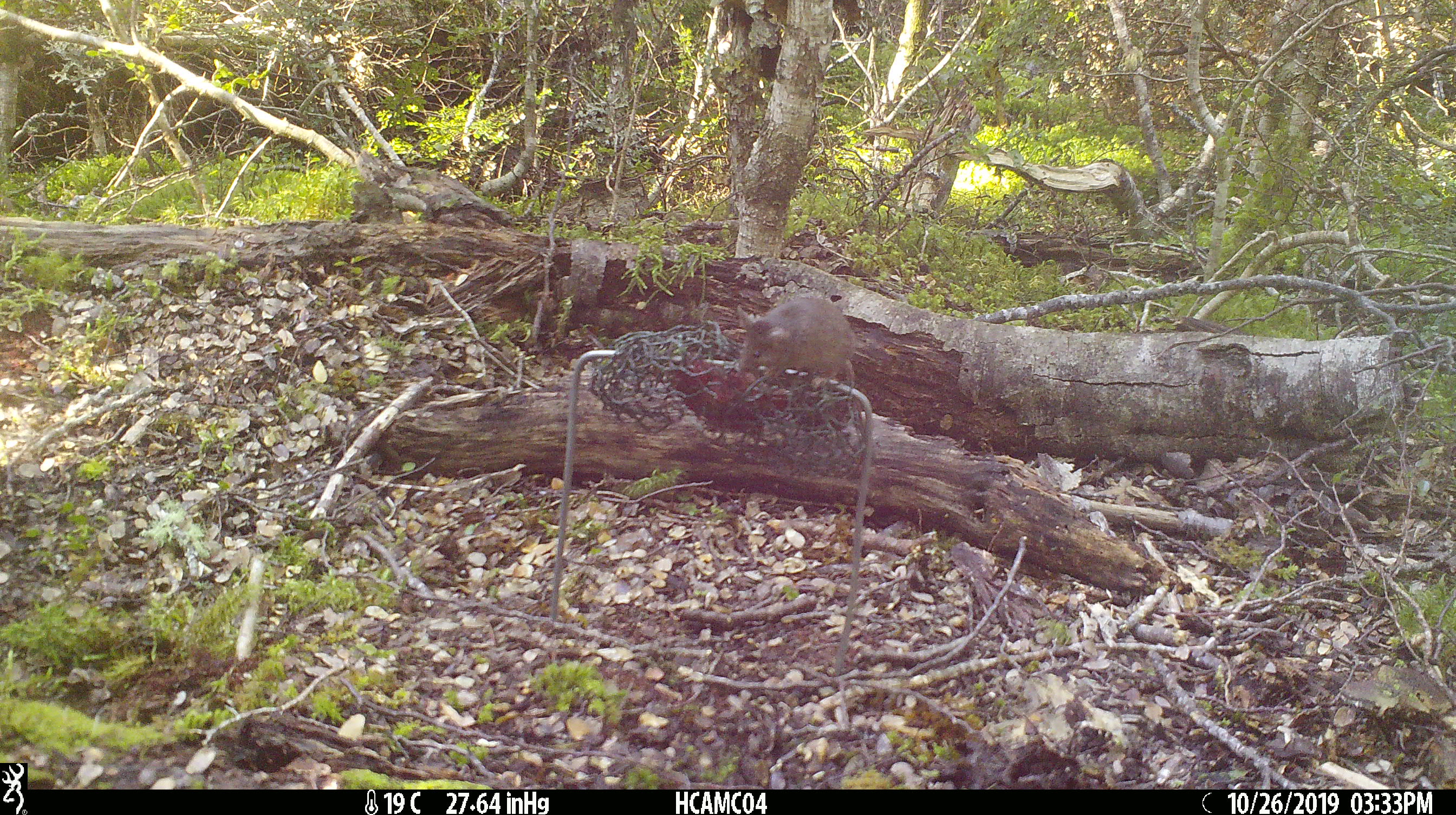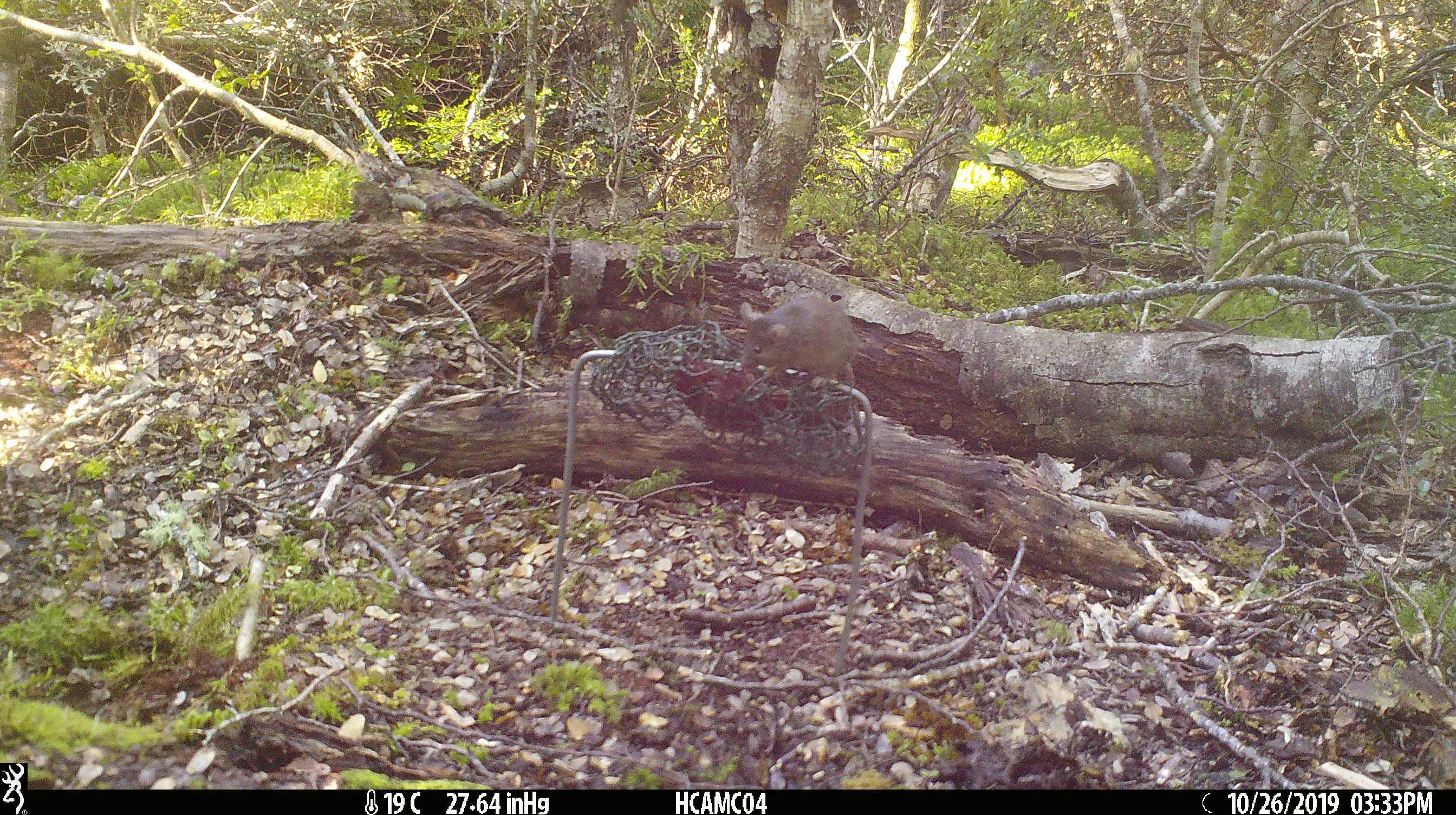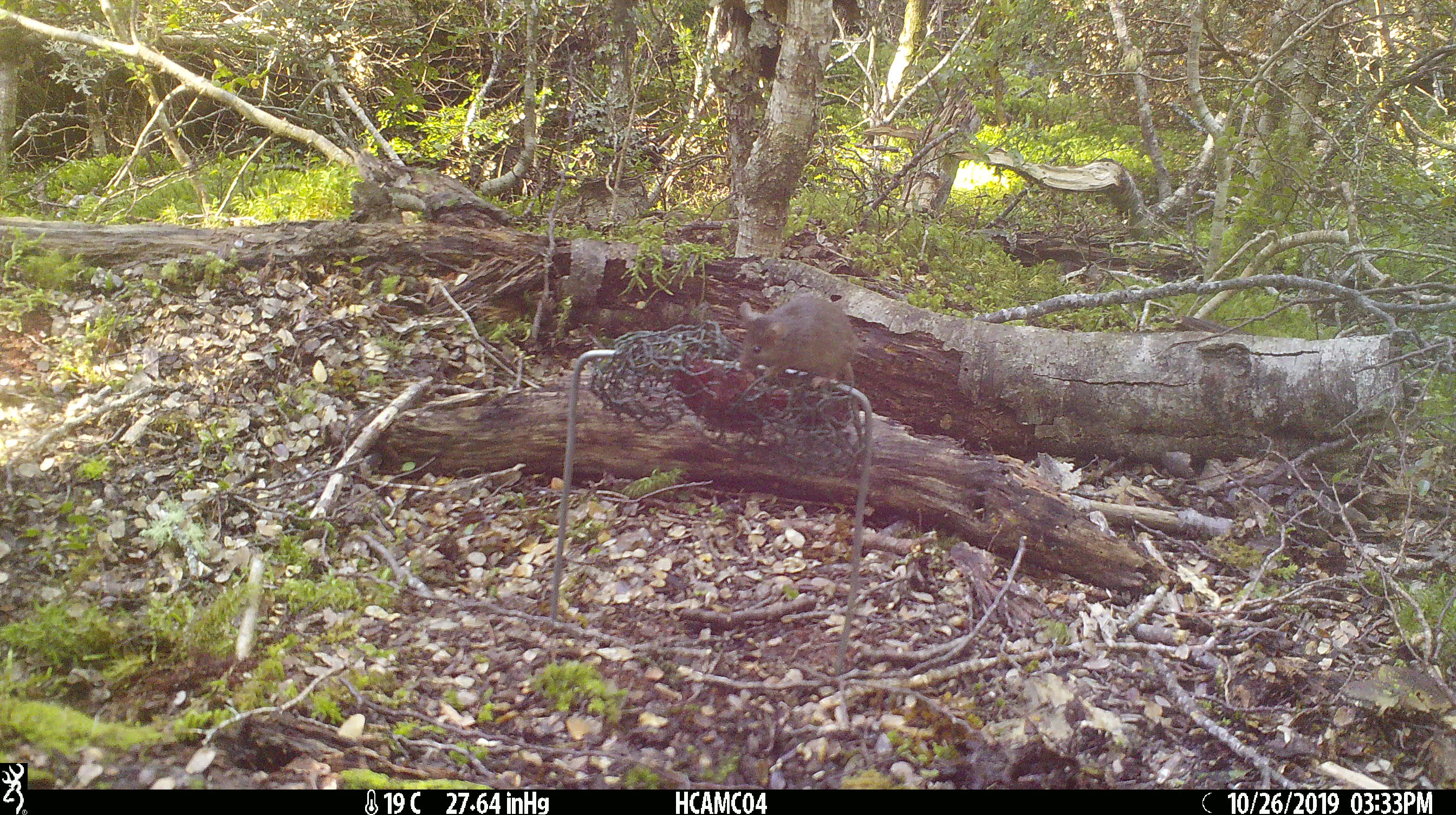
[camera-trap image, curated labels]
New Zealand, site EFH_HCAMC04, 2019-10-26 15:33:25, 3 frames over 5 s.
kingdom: Animalia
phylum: Chordata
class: Mammalia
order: Rodentia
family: Muridae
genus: Mus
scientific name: Mus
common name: mouse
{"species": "mouse (Mus)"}